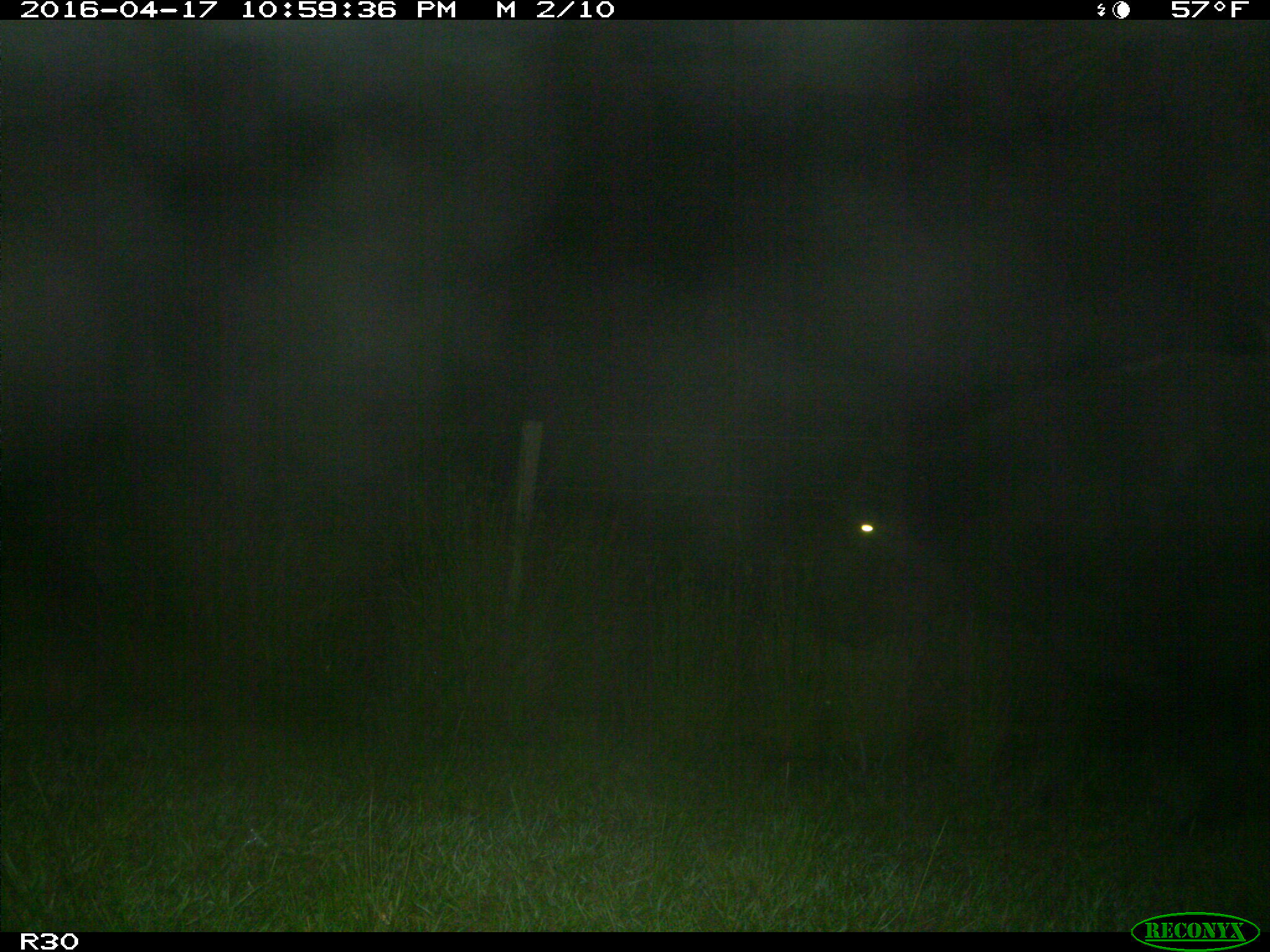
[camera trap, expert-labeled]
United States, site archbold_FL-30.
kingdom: Animalia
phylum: Chordata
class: Mammalia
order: Artiodactyla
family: Bovidae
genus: Bos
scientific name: Bos taurus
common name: domestic cow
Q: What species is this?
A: Bos taurus (domestic cow).